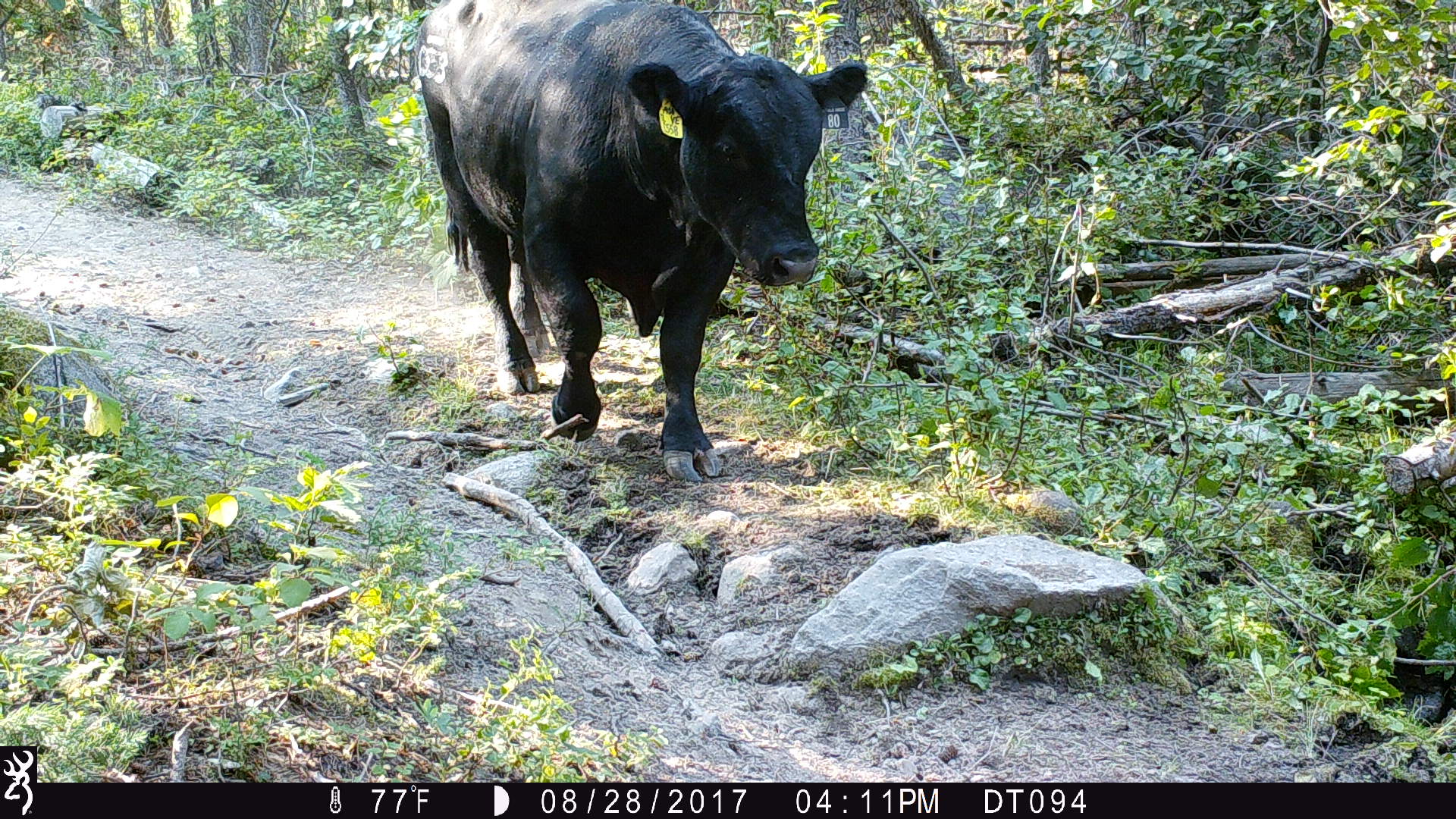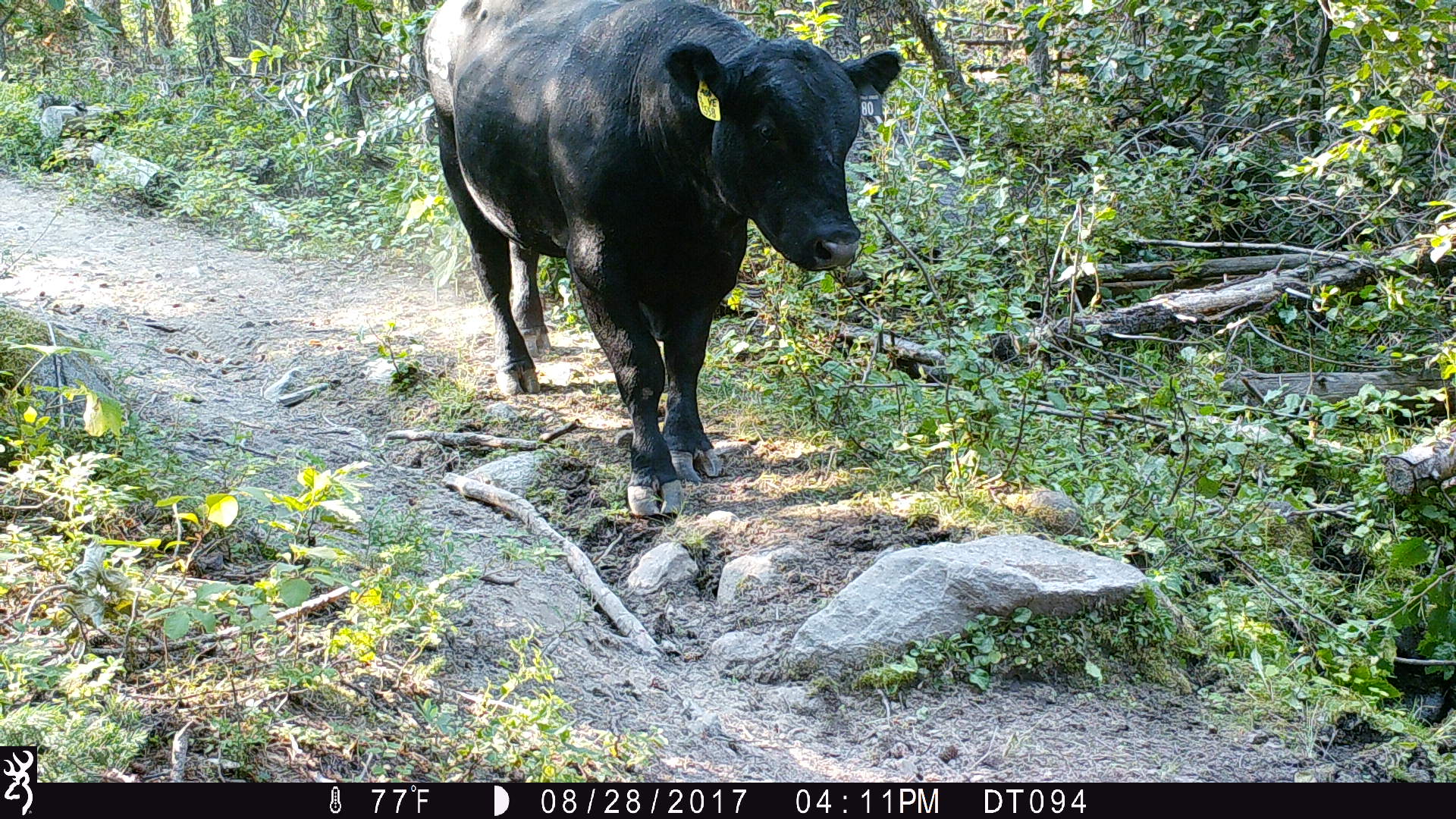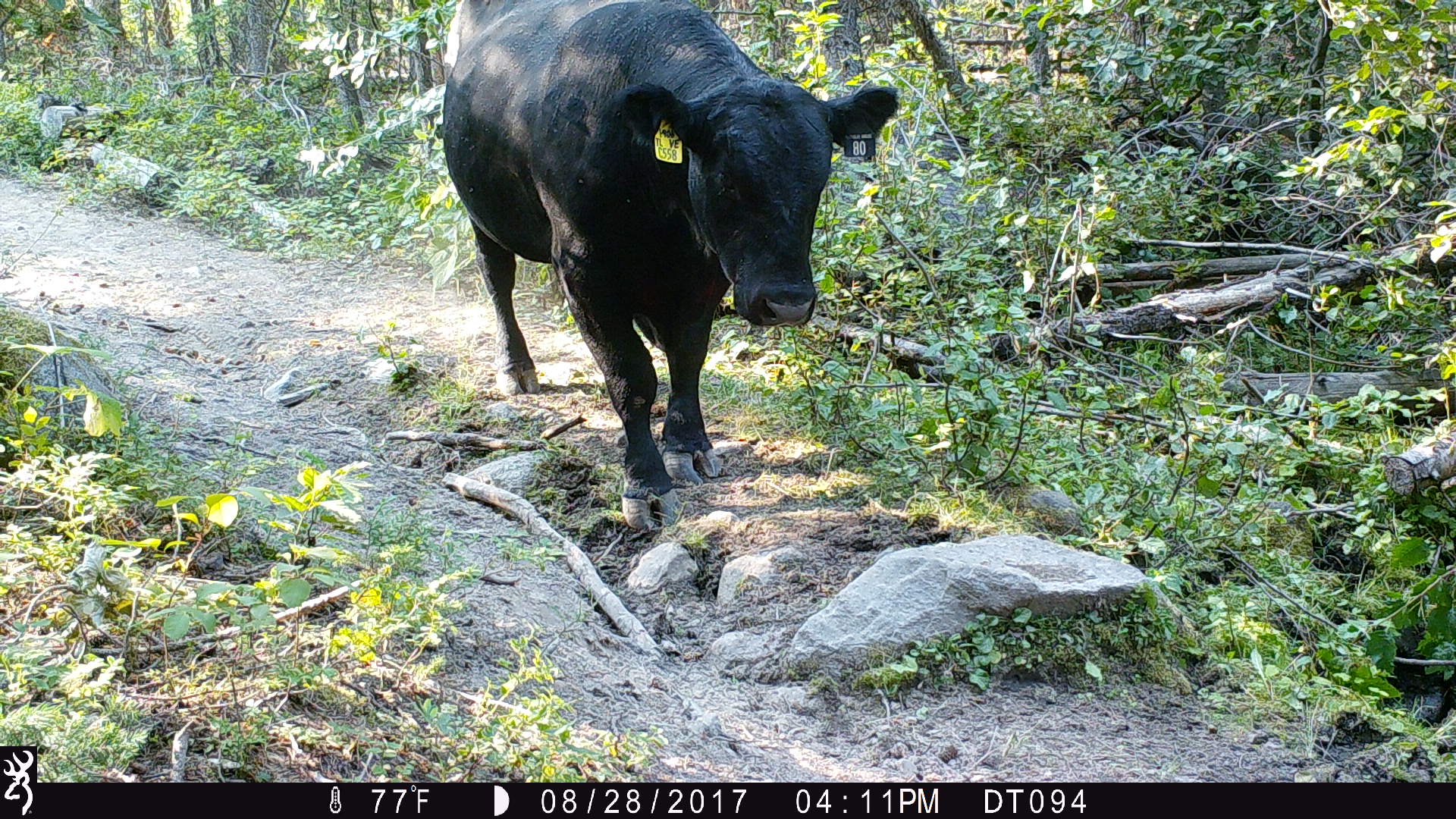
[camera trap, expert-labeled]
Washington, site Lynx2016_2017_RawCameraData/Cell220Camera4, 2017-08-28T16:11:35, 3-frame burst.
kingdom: Animalia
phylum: Chordata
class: Mammalia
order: Artiodactyla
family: Bovidae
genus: Bos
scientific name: Bos taurus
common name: domestic cattle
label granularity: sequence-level